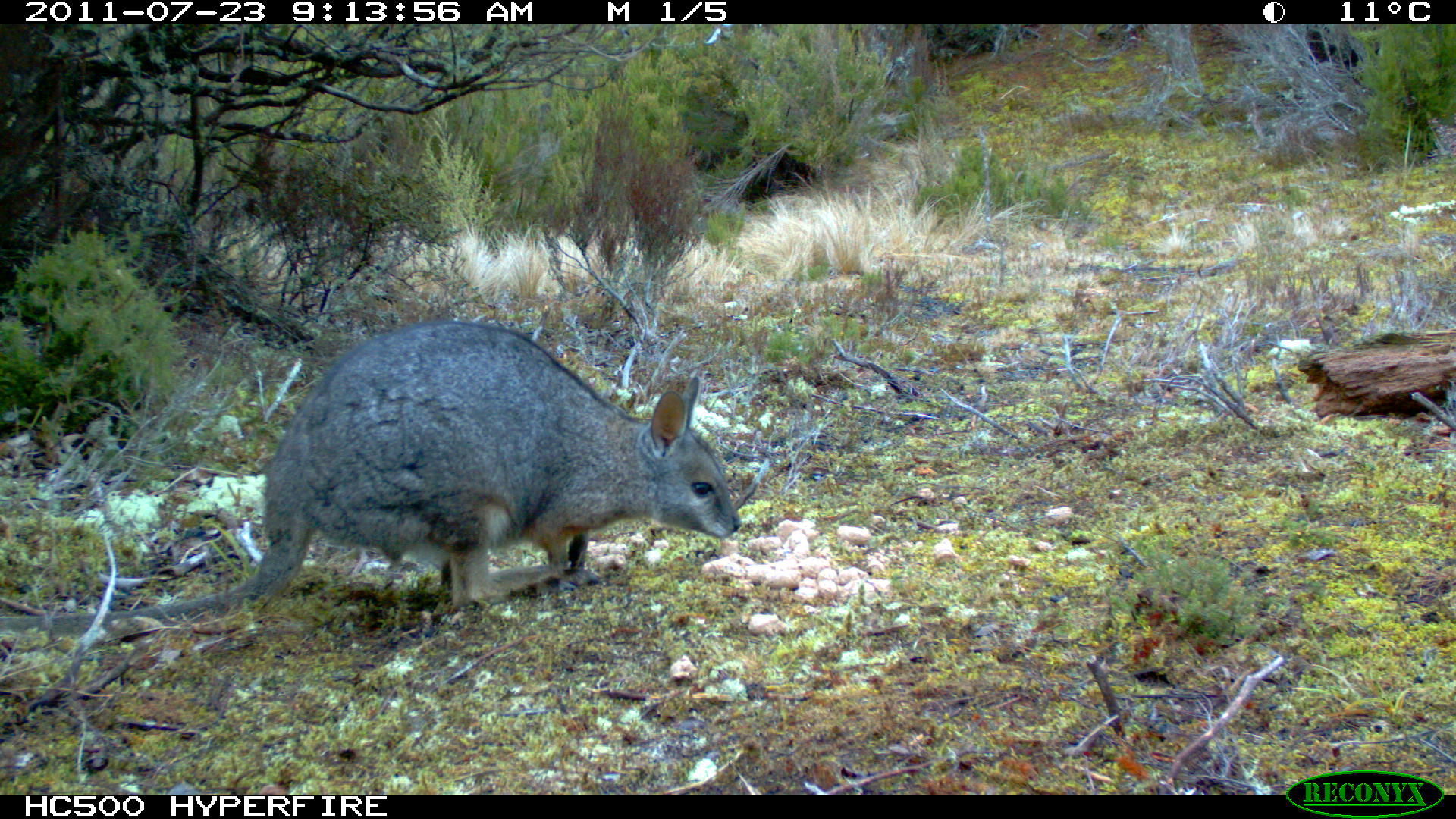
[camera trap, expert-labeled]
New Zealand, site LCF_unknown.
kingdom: Animalia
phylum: Chordata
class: Mammalia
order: Diprotodontia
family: Macropodidae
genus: Notamacropus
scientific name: Notamacropus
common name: wallaby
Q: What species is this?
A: Wallaby (Notamacropus).